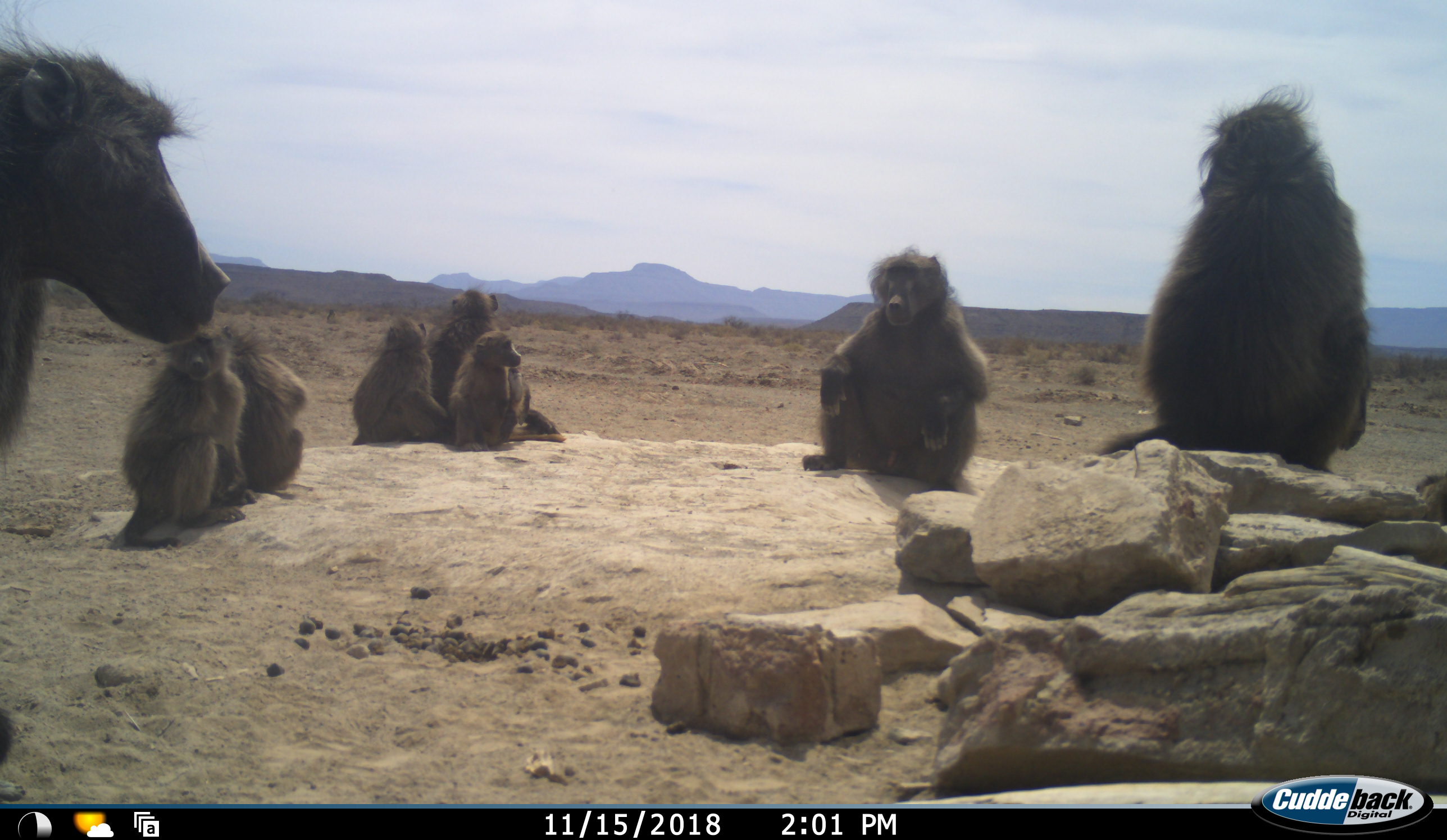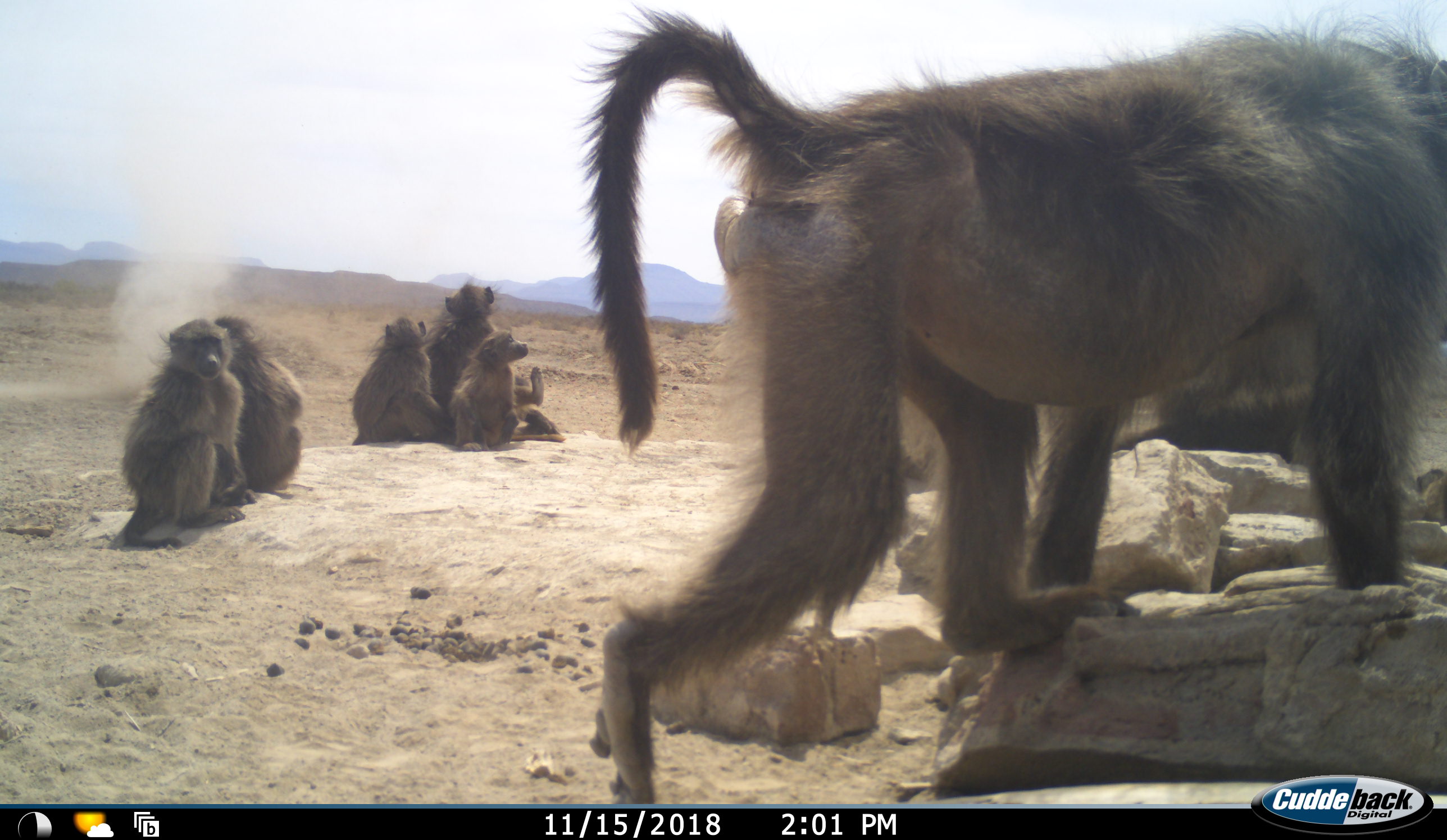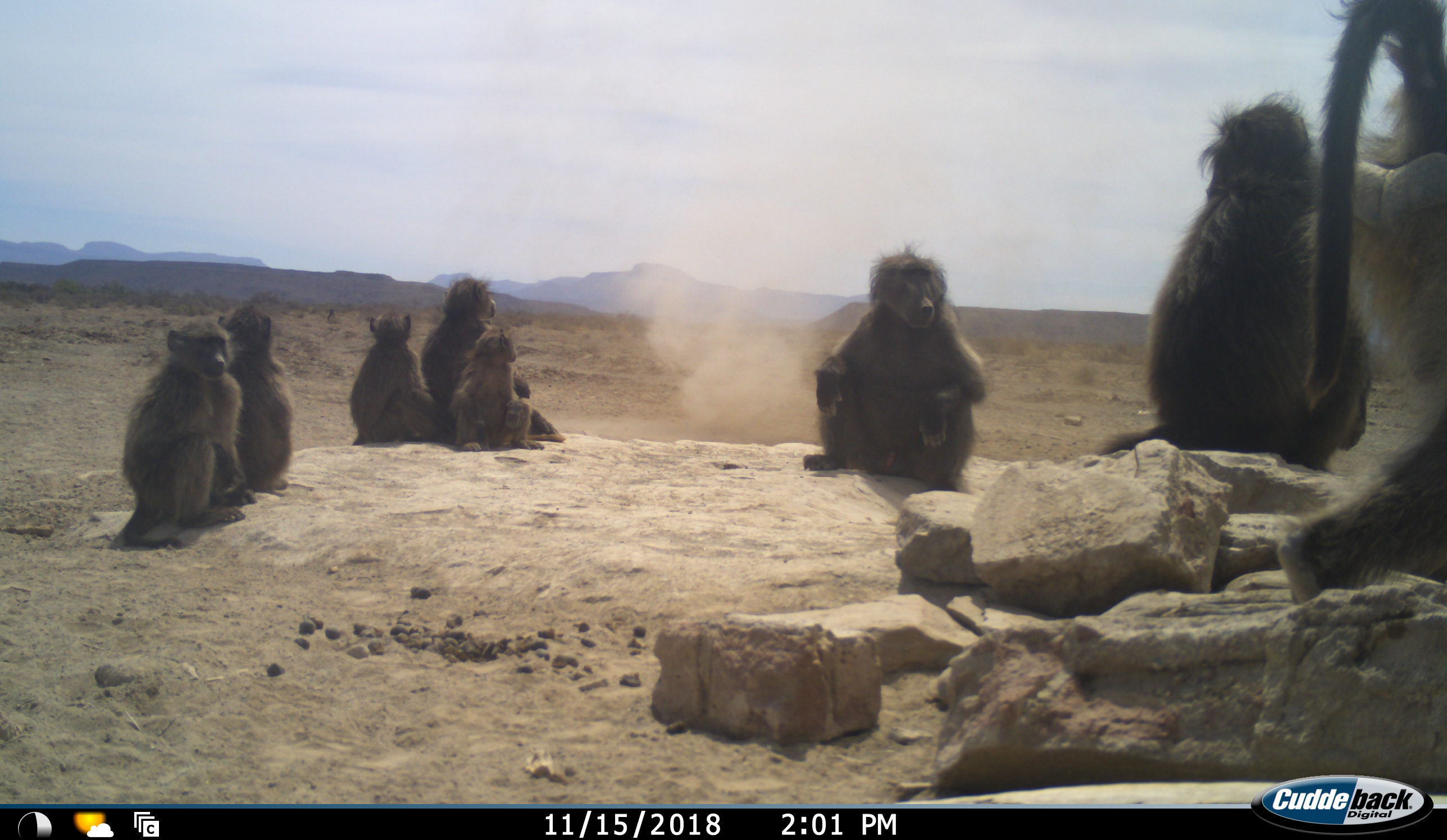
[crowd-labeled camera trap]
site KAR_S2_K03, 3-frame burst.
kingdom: Animalia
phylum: Chordata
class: Mammalia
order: Primates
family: Cercopithecidae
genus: Papio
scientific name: Papio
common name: baboon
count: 8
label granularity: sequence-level